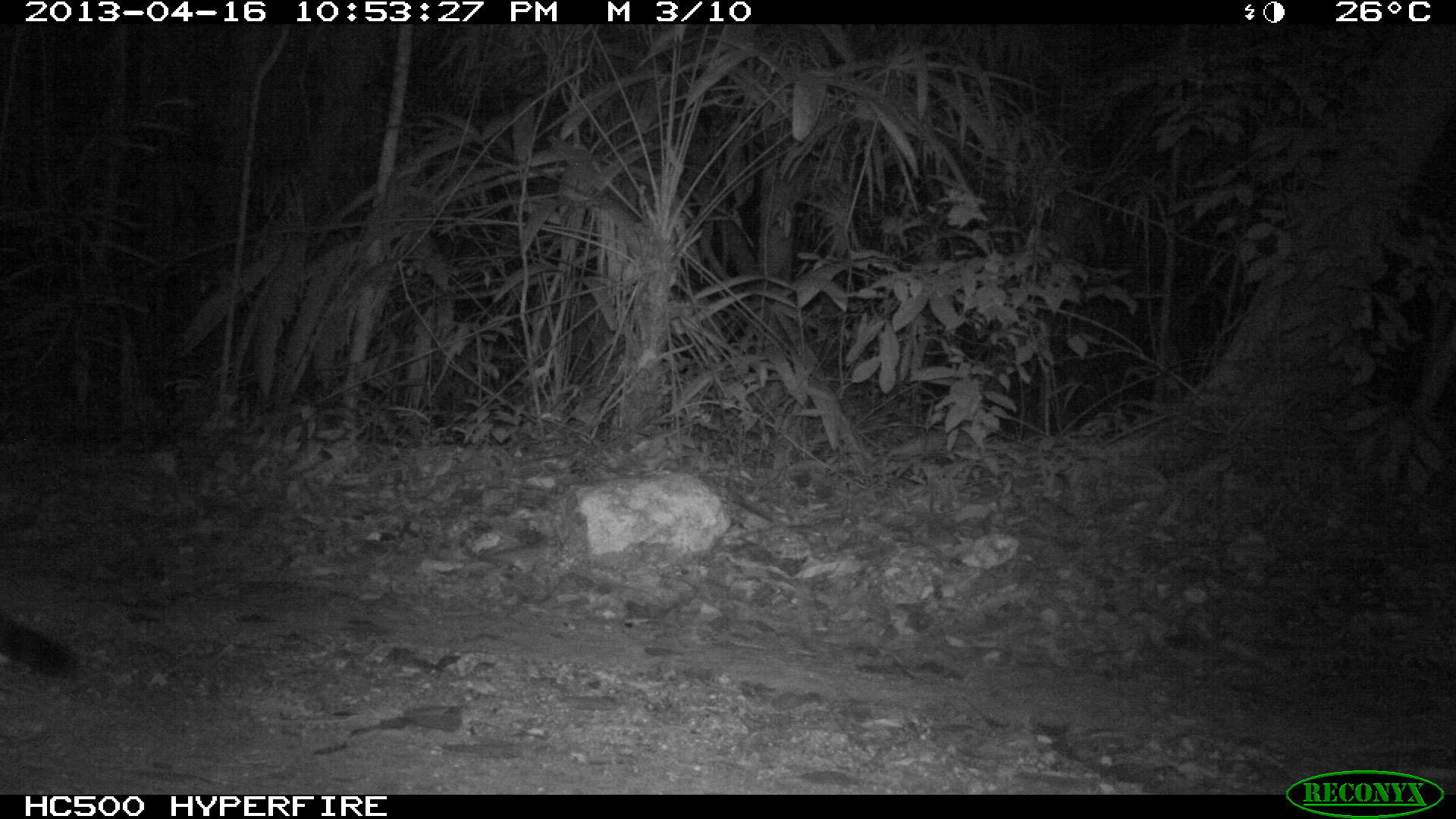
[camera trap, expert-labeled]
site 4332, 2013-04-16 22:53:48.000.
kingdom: Animalia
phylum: Chordata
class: Mammalia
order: Carnivora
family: Felidae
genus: Panthera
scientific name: Panthera onca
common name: jaguar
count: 1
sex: female